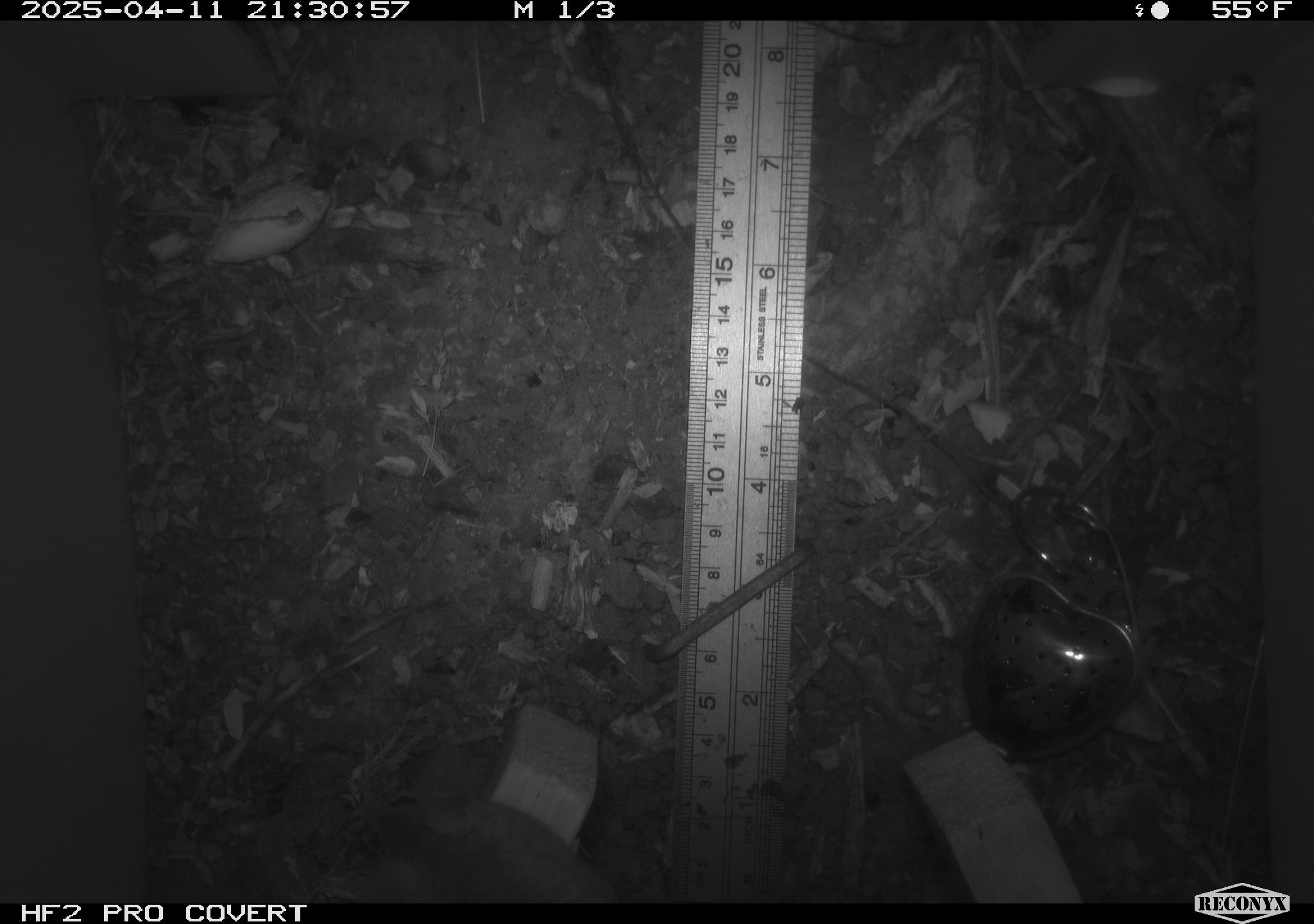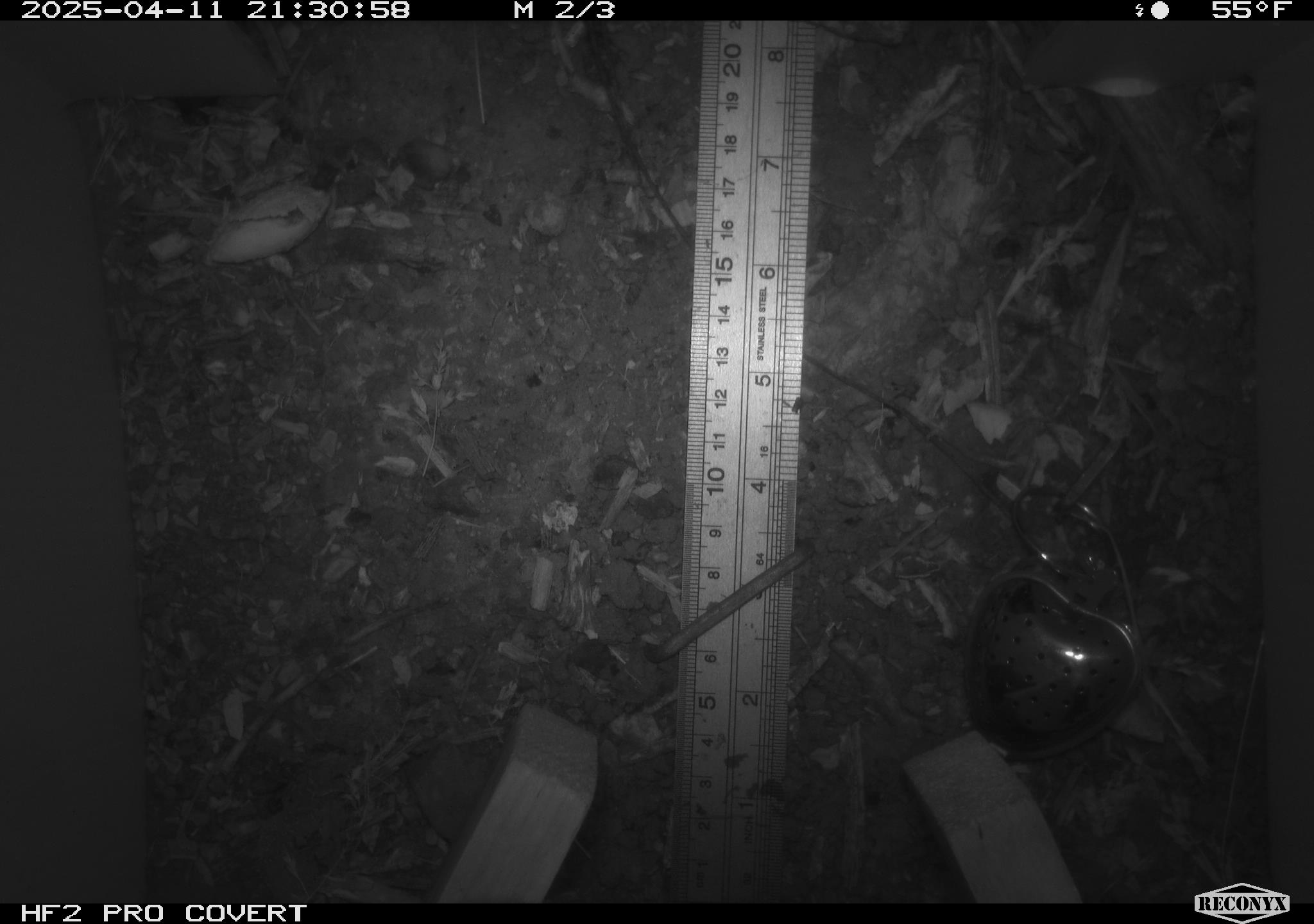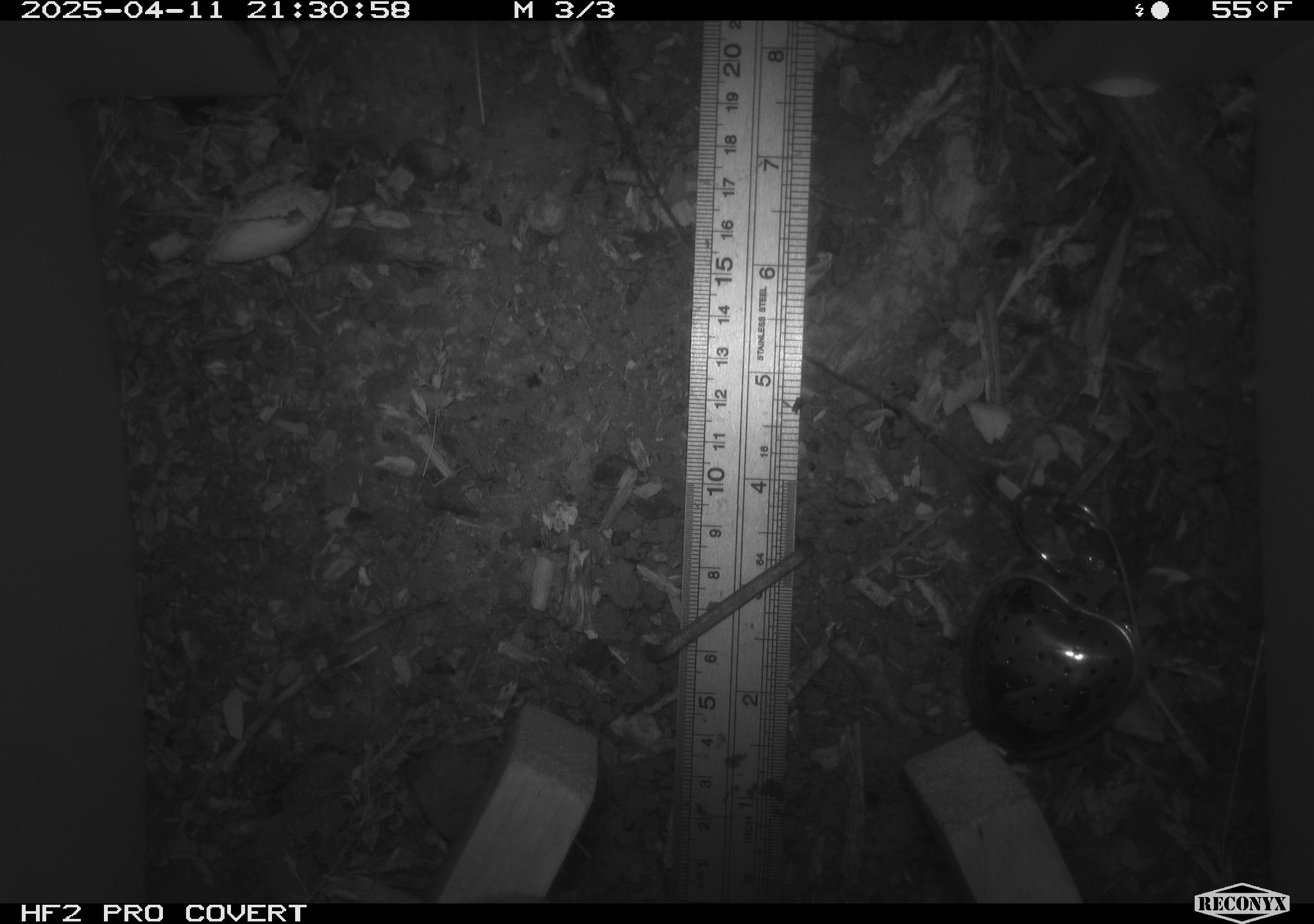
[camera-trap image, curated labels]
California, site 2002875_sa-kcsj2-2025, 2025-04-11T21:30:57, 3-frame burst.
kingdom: Animalia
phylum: Chordata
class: Mammalia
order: Rodentia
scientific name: Rodentia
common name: rodent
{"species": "rodent (Rodentia)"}